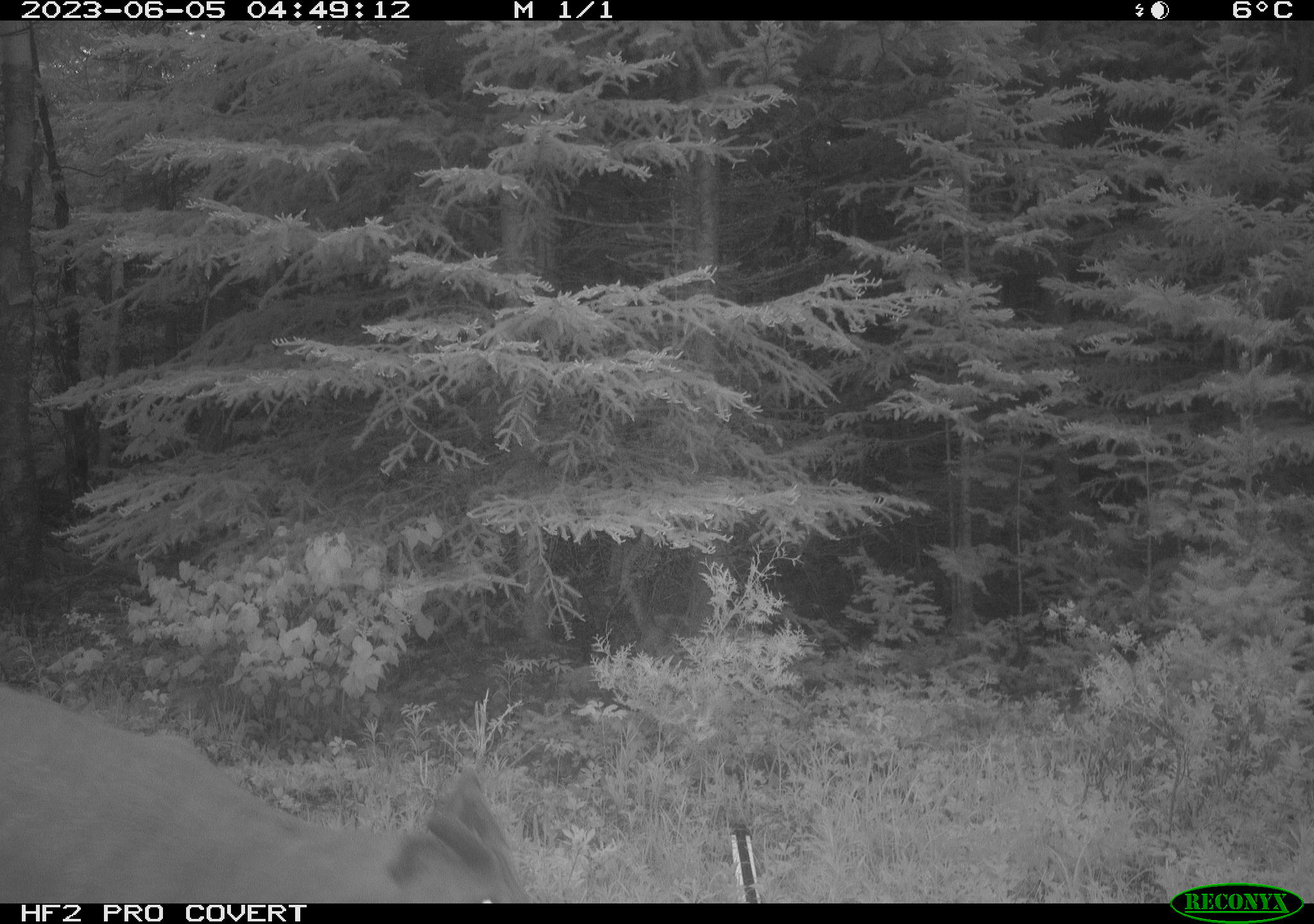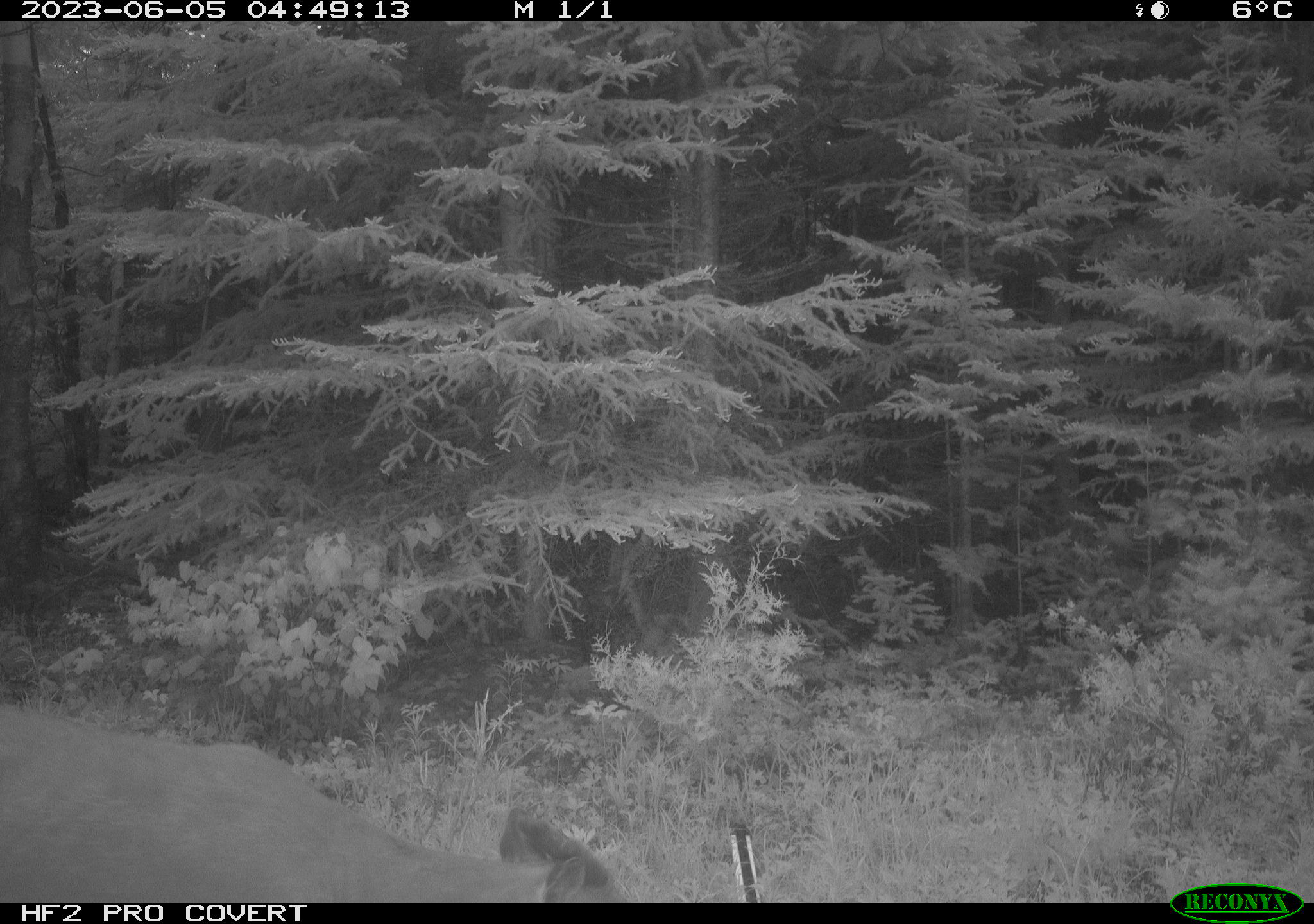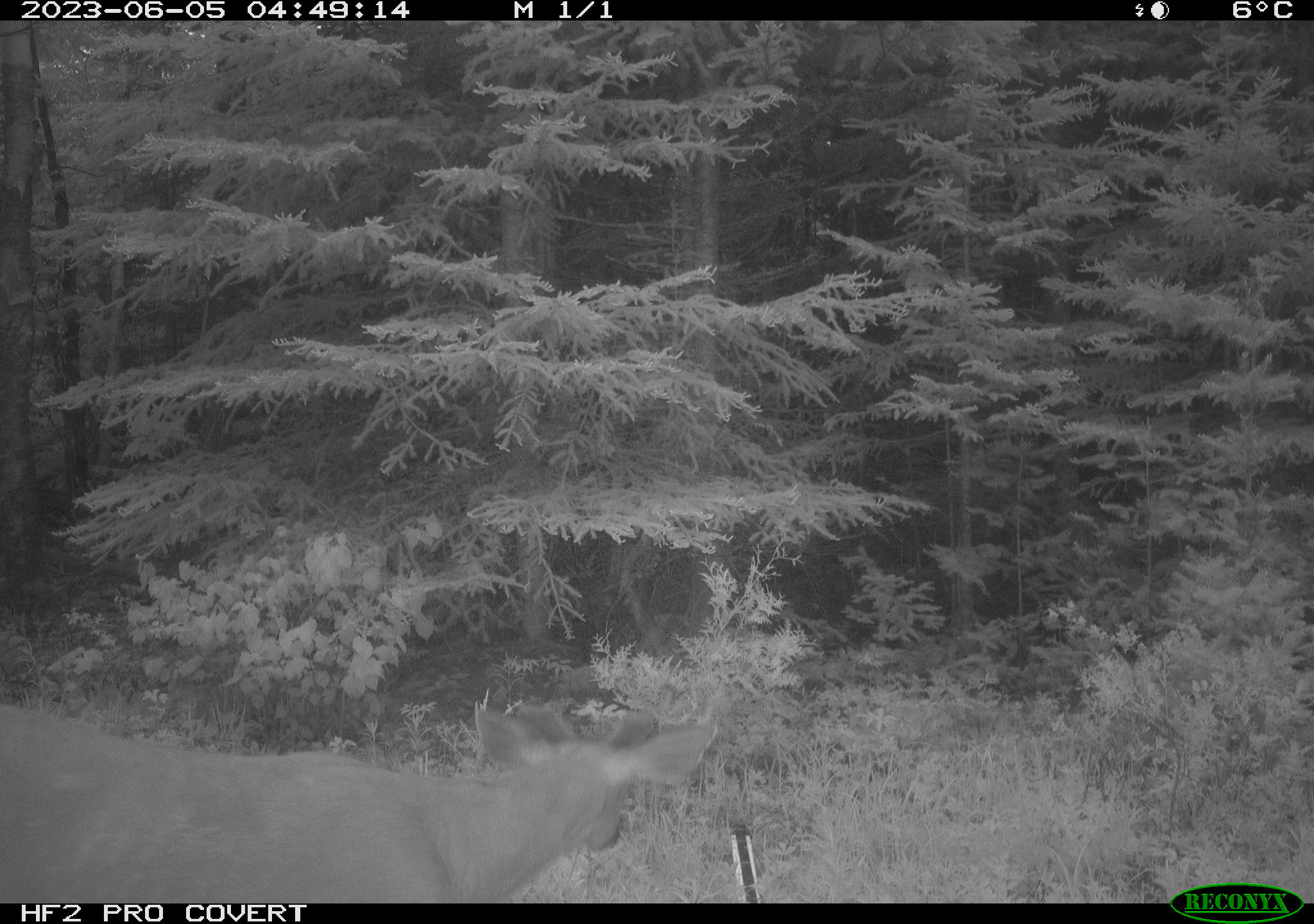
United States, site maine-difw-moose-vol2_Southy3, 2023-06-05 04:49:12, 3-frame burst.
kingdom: Animalia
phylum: Chordata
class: Mammalia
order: Artiodactyla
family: Cervidae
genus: Odocoileus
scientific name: Odocoileus virginianus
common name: white-tailed deer